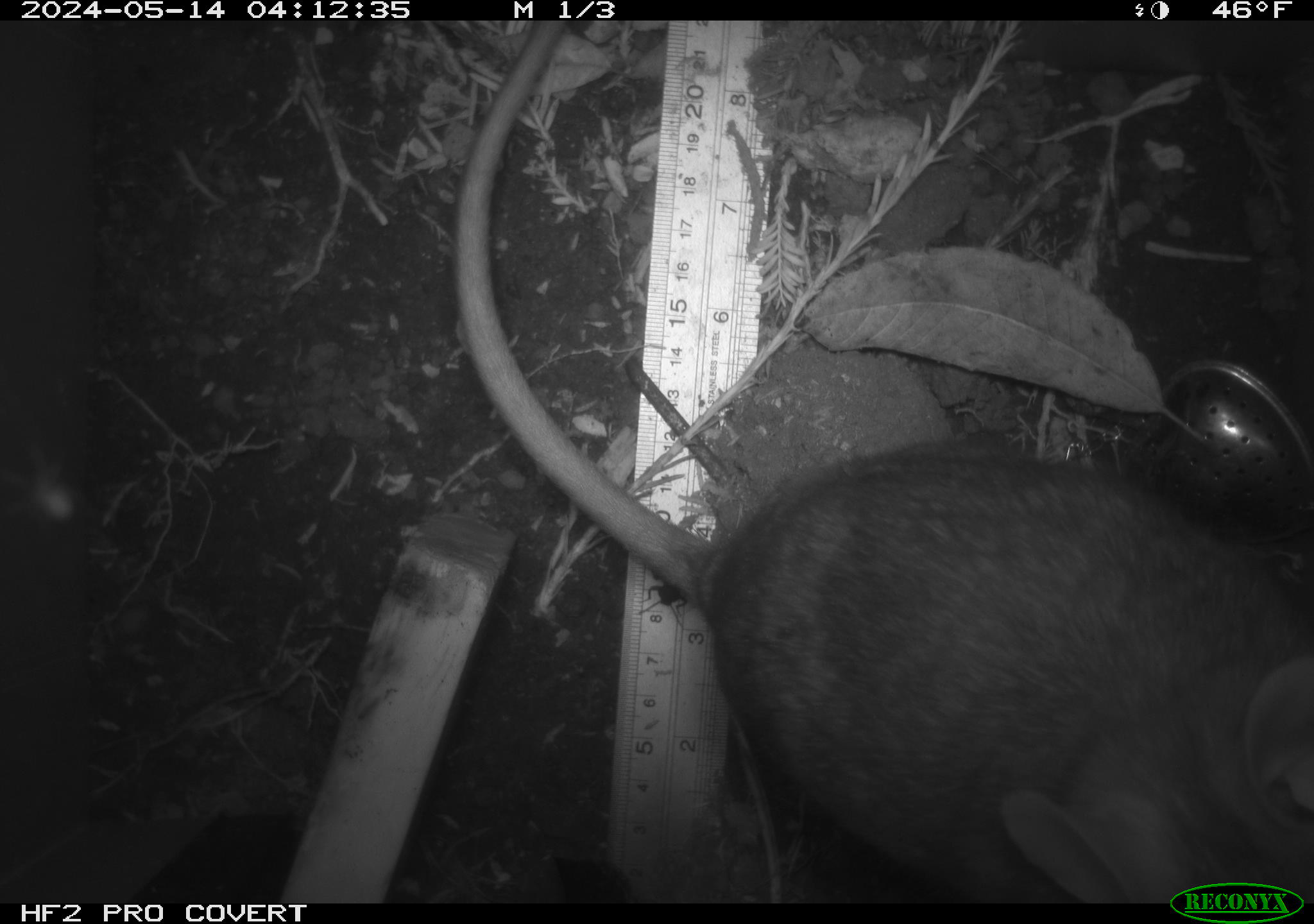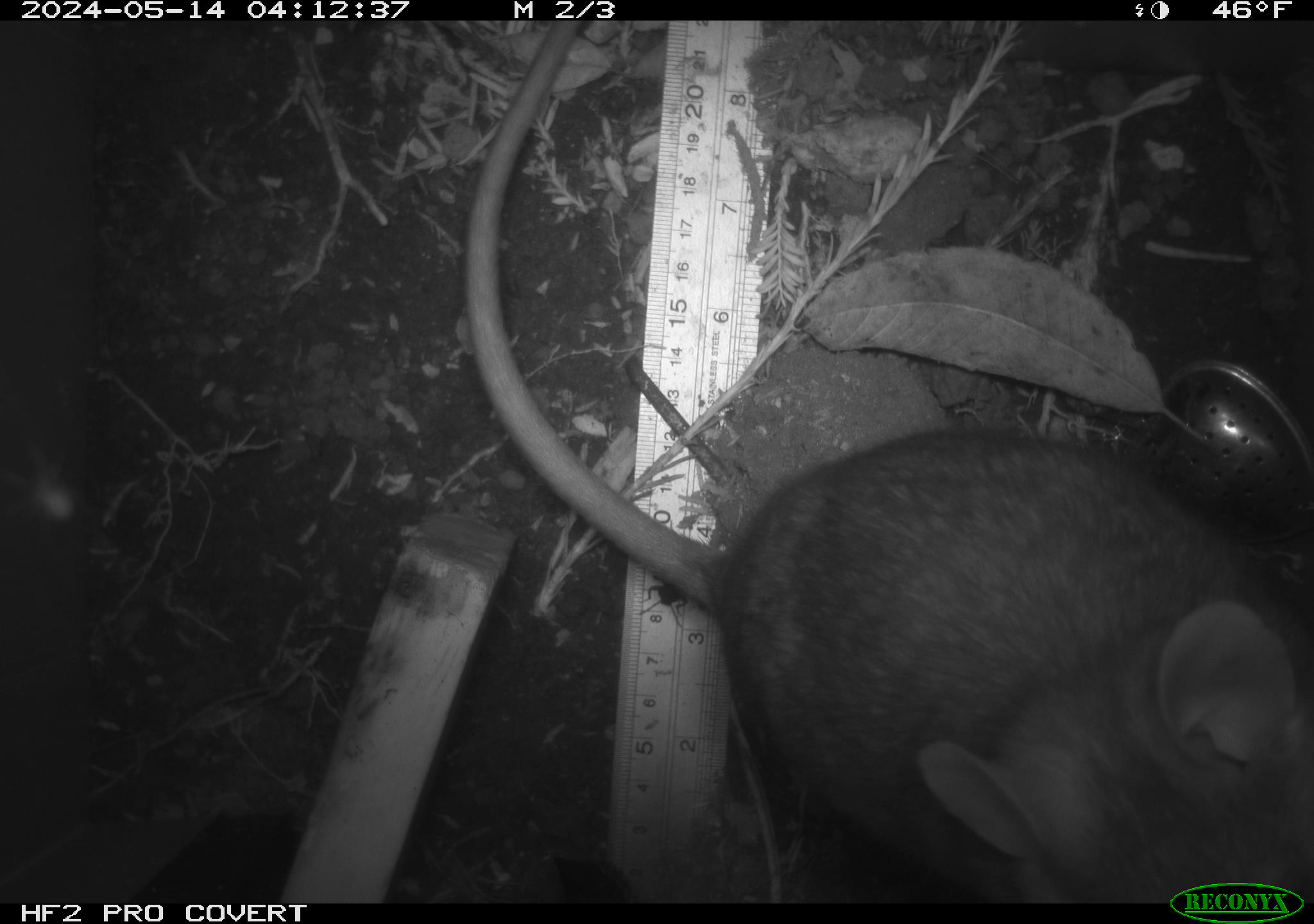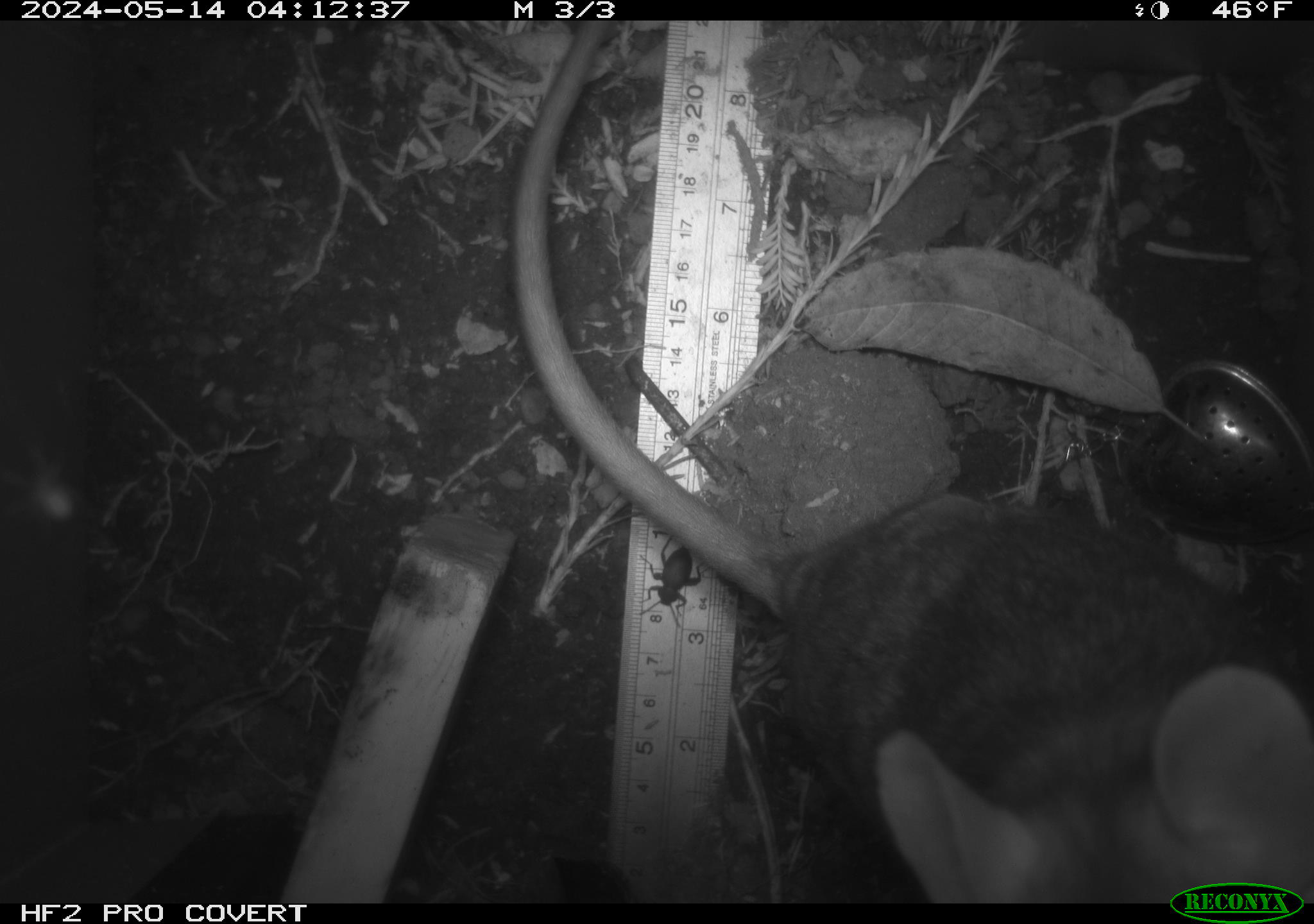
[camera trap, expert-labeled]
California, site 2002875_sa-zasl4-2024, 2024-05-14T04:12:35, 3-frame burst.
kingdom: Animalia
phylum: Chordata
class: Mammalia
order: Rodentia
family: Cricetidae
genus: Neotoma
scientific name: Neotoma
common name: pack rat or woodrat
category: neotoma species